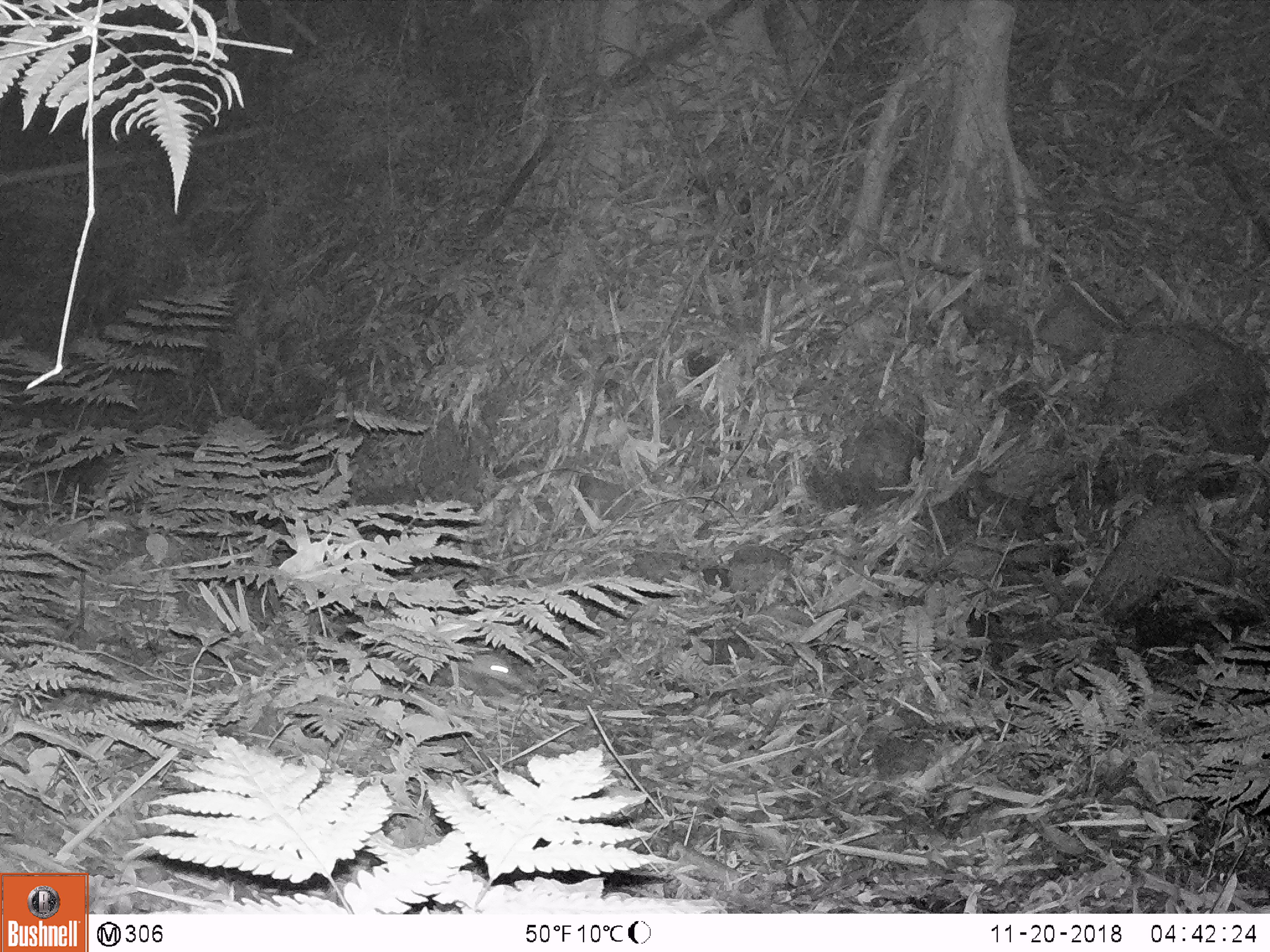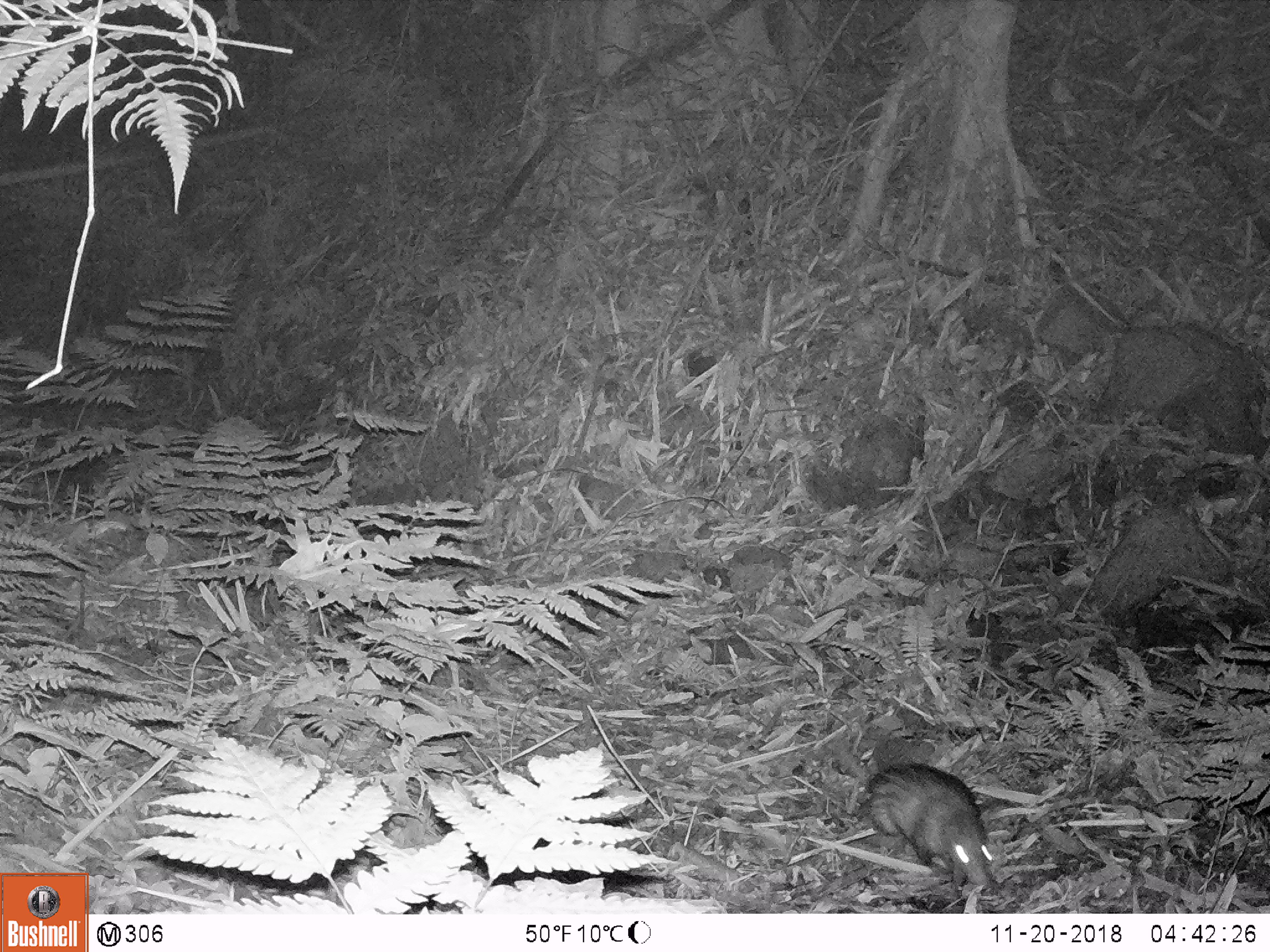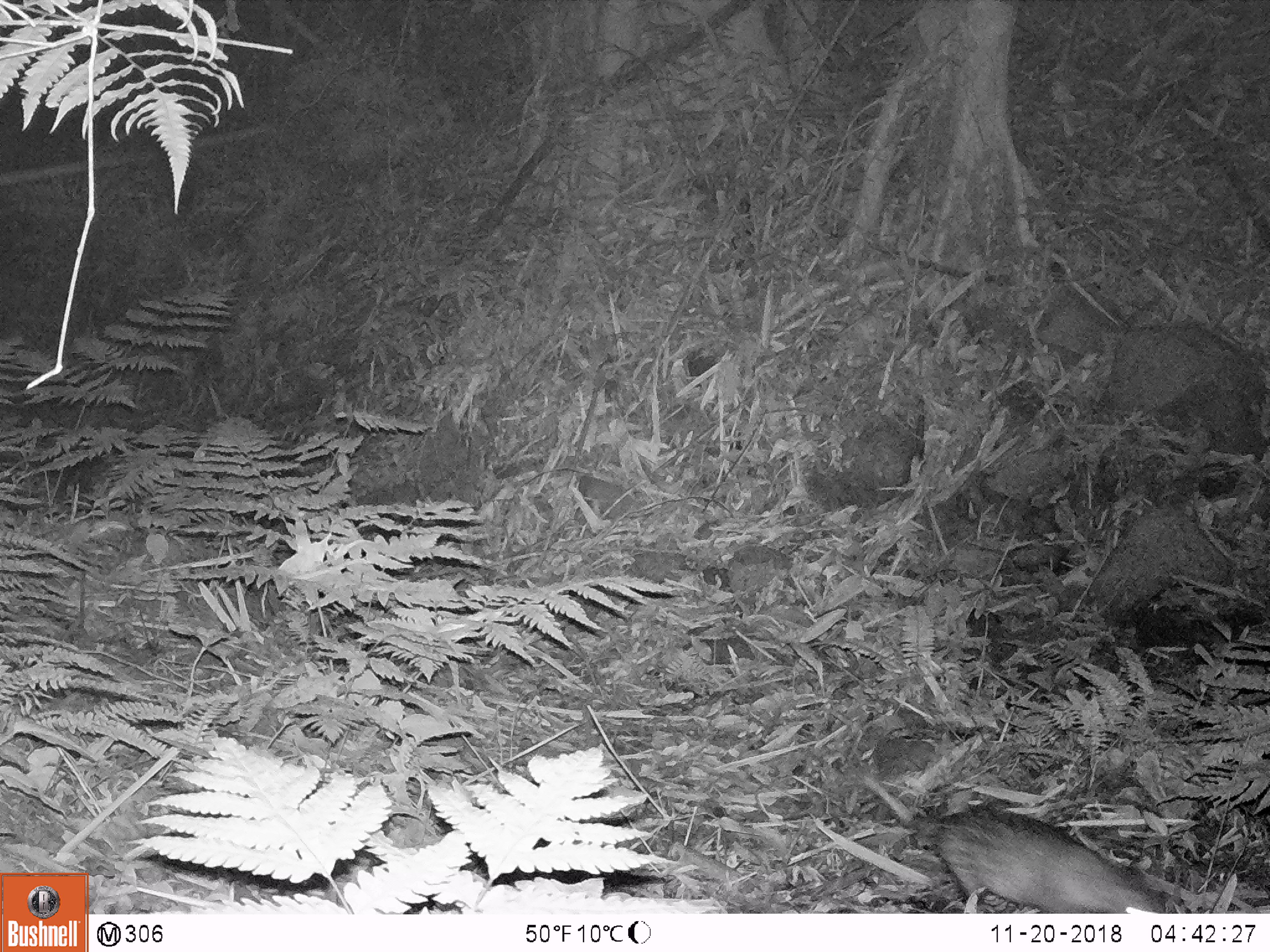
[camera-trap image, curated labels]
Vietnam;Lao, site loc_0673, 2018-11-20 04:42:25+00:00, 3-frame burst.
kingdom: Animalia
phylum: Chordata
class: Mammalia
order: Rodentia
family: Hystricidae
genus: Atherurus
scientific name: Atherurus macrourus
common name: asiatic brush-tailed porcupine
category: asiatic brush tailed porcupine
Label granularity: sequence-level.